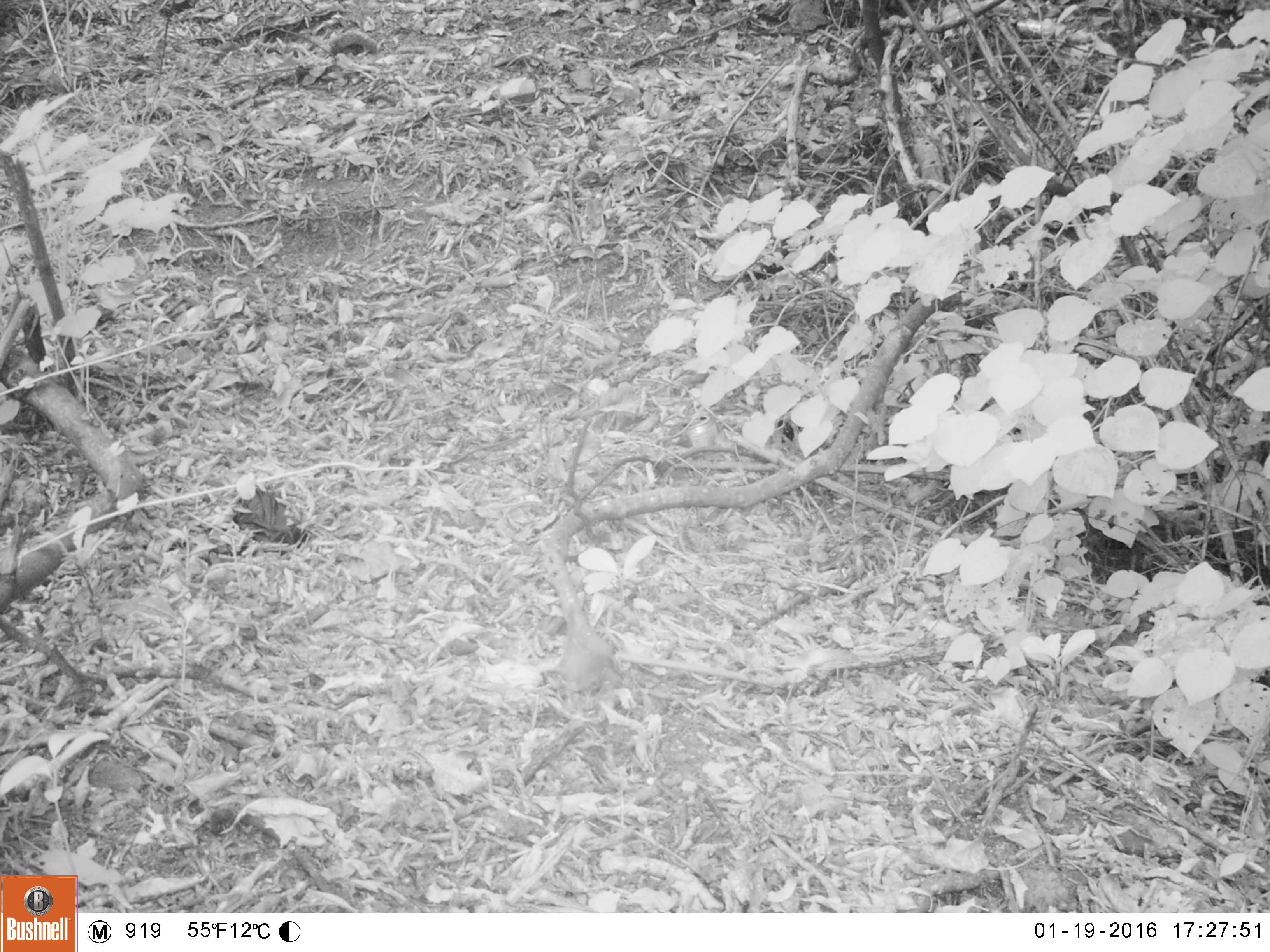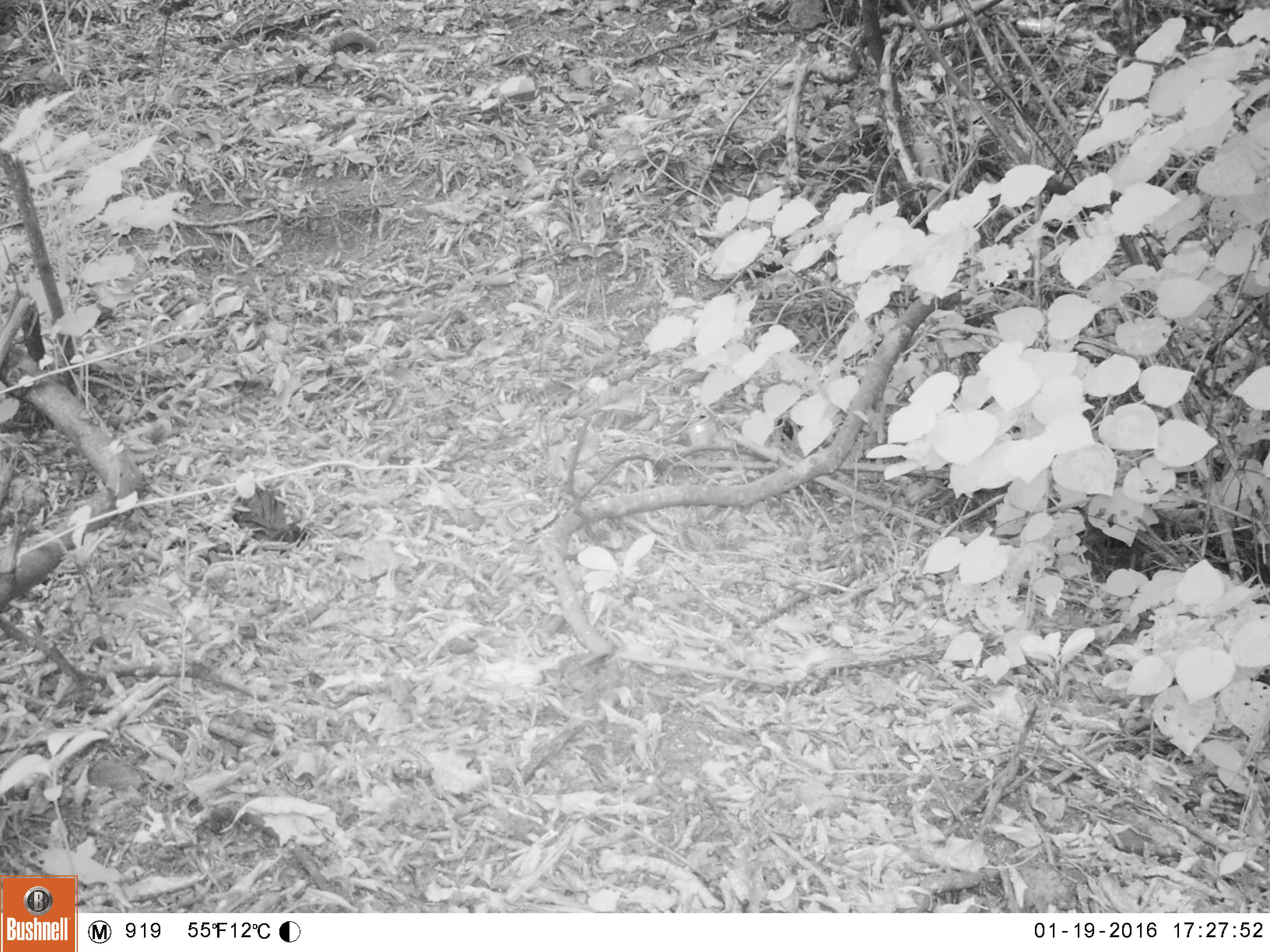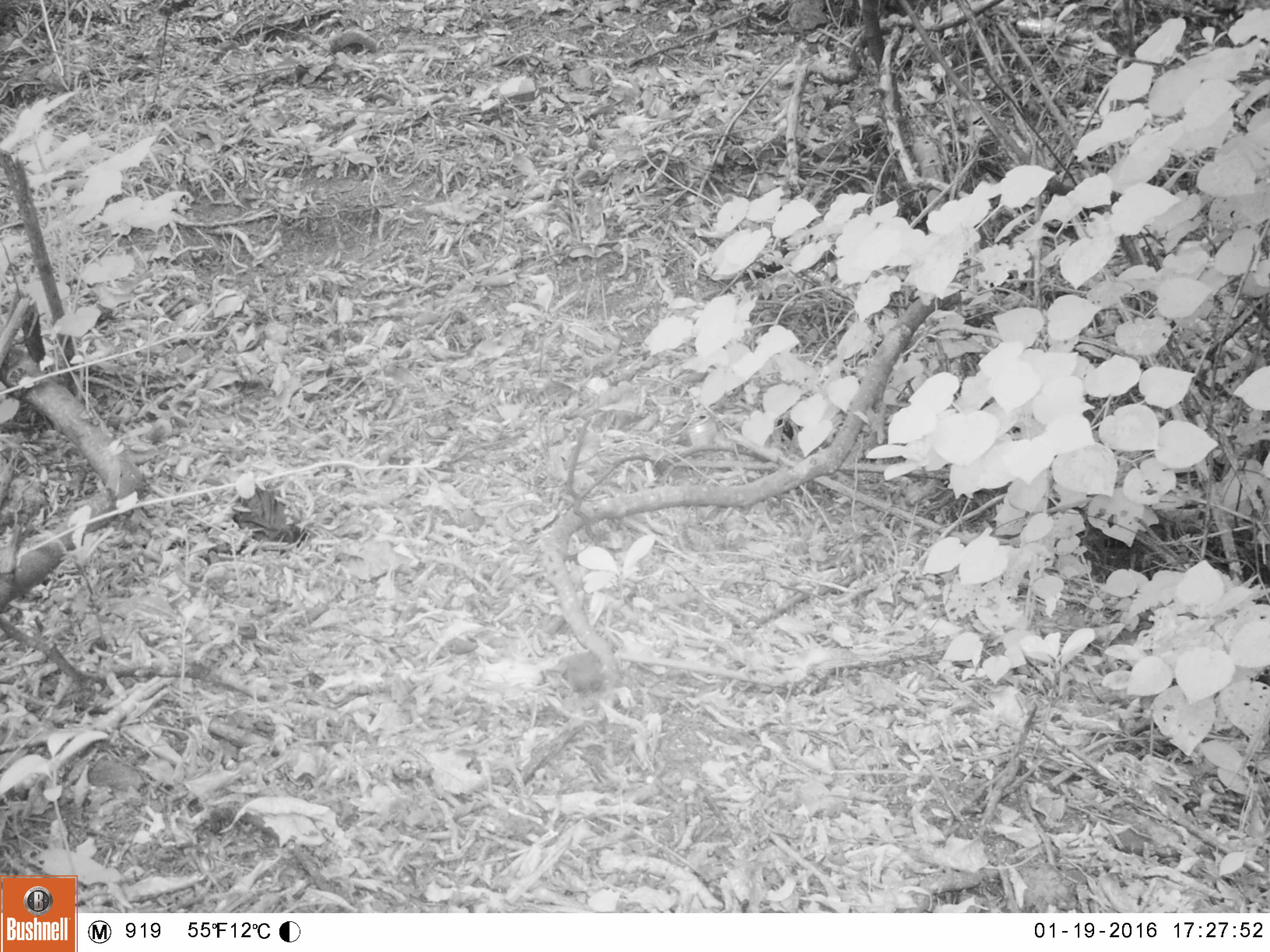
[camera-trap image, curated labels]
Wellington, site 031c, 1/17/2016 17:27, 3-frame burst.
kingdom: Animalia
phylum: Chordata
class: Aves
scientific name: Aves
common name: bird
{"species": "bird (Aves)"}